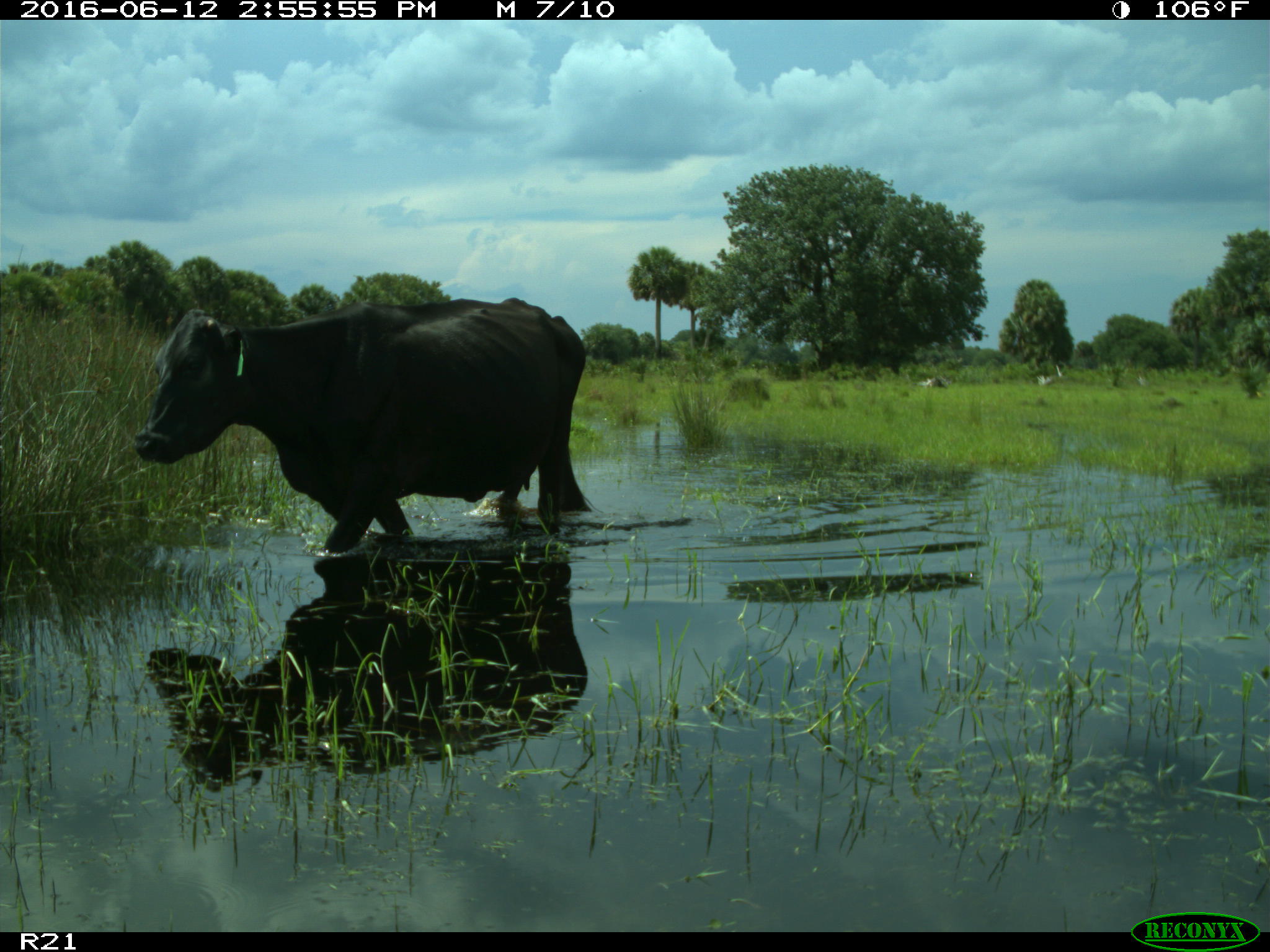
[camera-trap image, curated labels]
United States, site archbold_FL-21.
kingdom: Animalia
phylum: Chordata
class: Mammalia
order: Artiodactyla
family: Bovidae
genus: Bos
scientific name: Bos taurus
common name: domestic cow